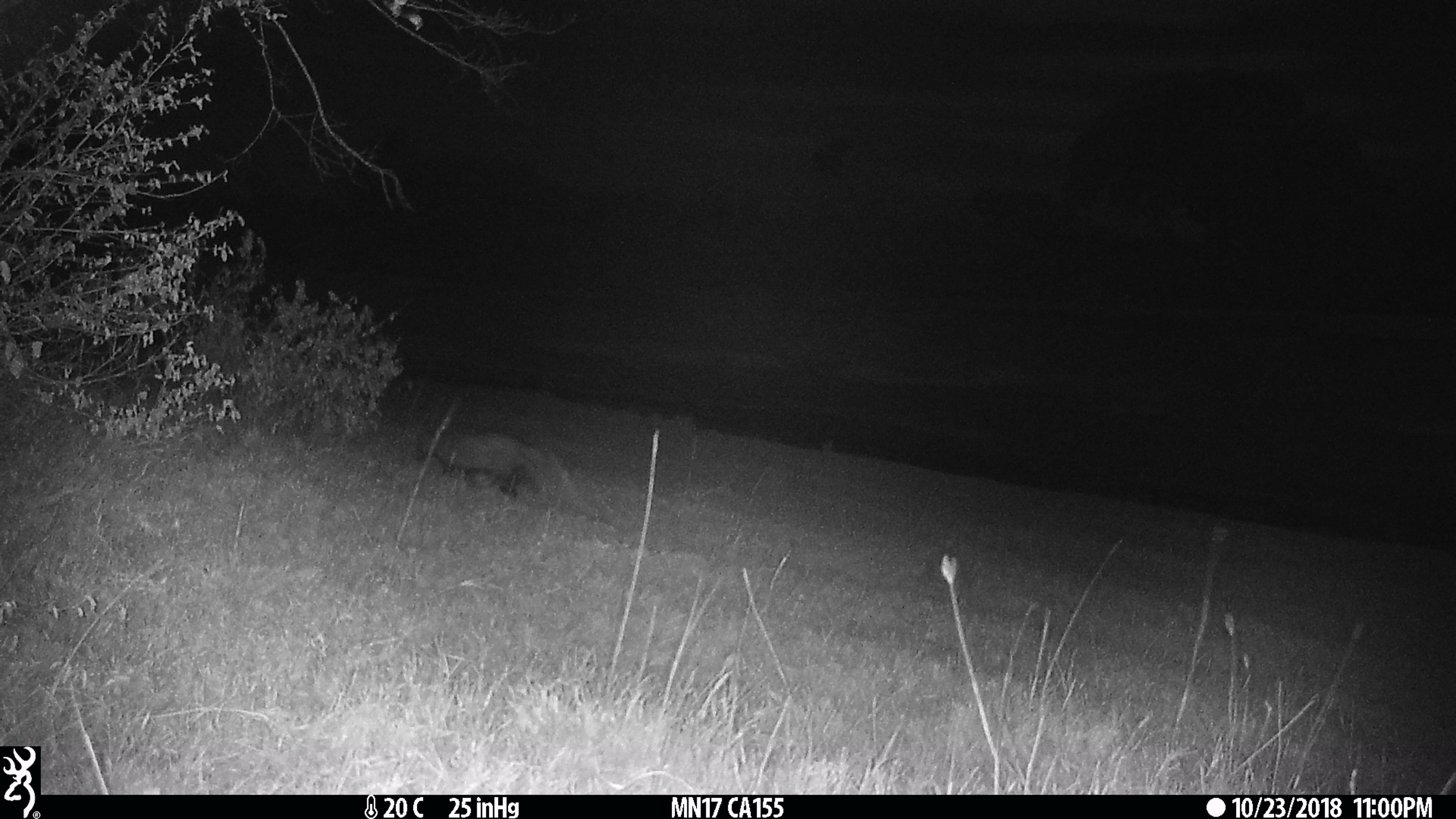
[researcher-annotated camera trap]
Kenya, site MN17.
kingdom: Animalia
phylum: Chordata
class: Mammalia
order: Carnivora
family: Herpestidae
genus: Ichneumia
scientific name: Ichneumia albicauda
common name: white-tailed mongoose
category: mongoose white tailed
Mongoose white tailed (white-tailed mongoose) (Ichneumia albicauda).